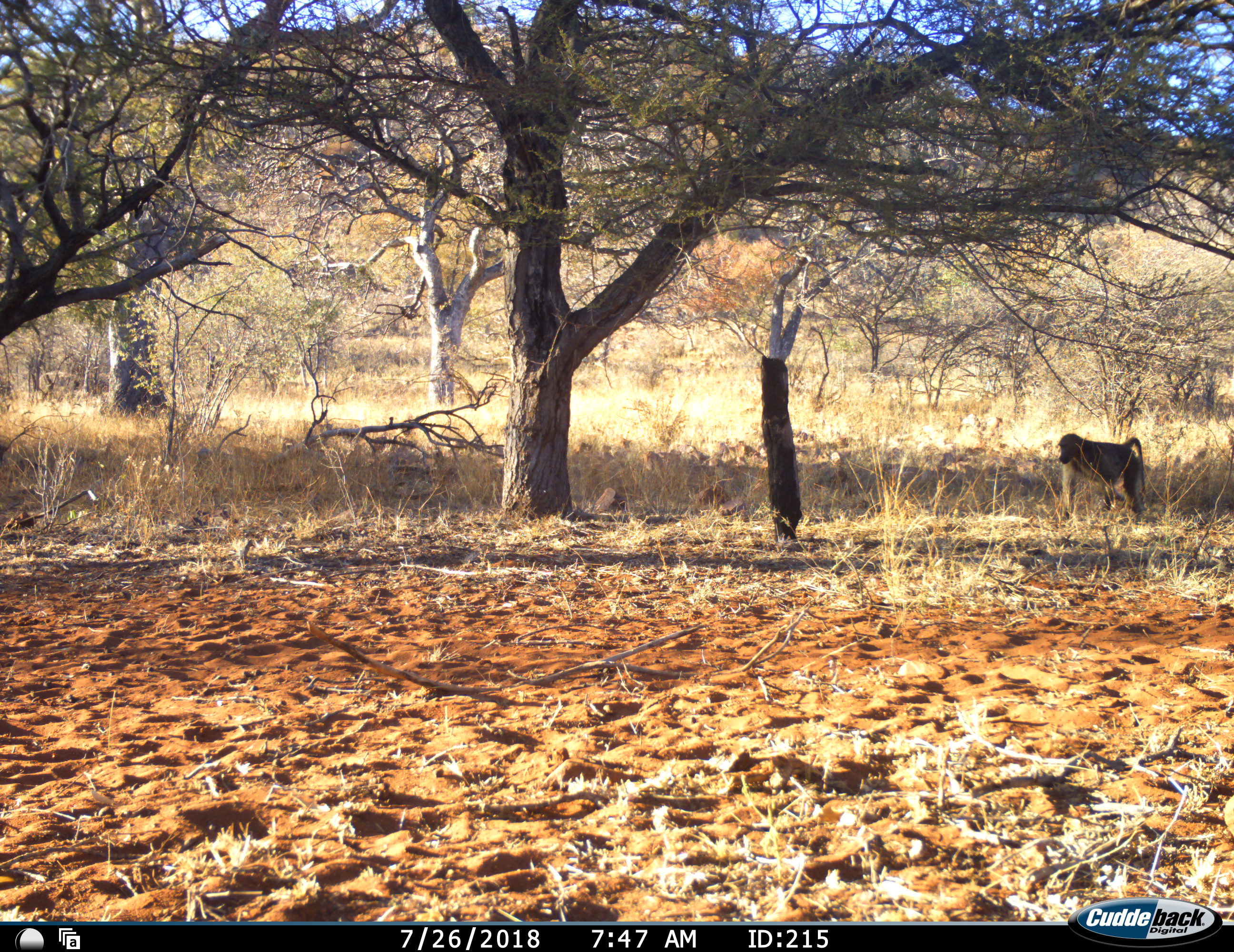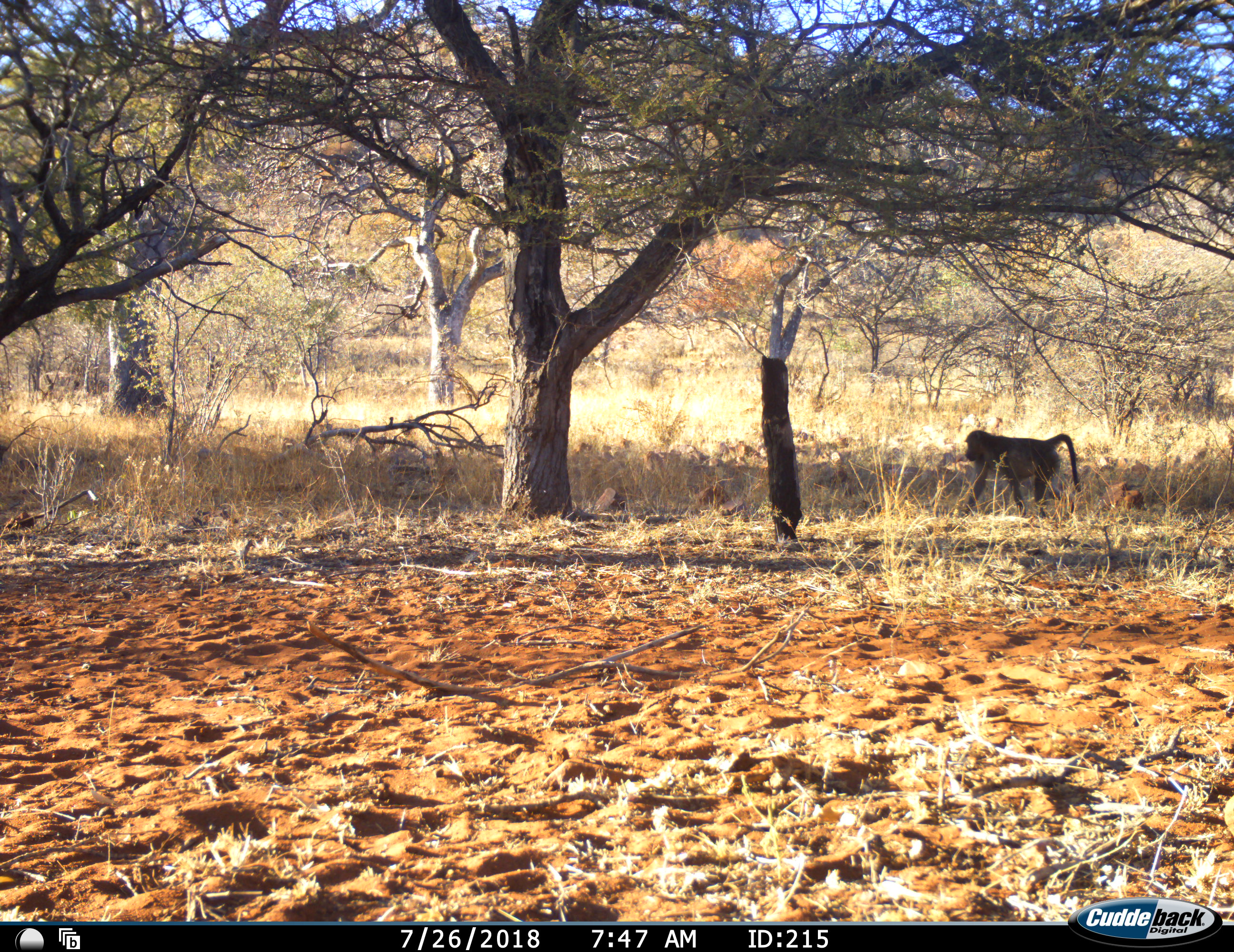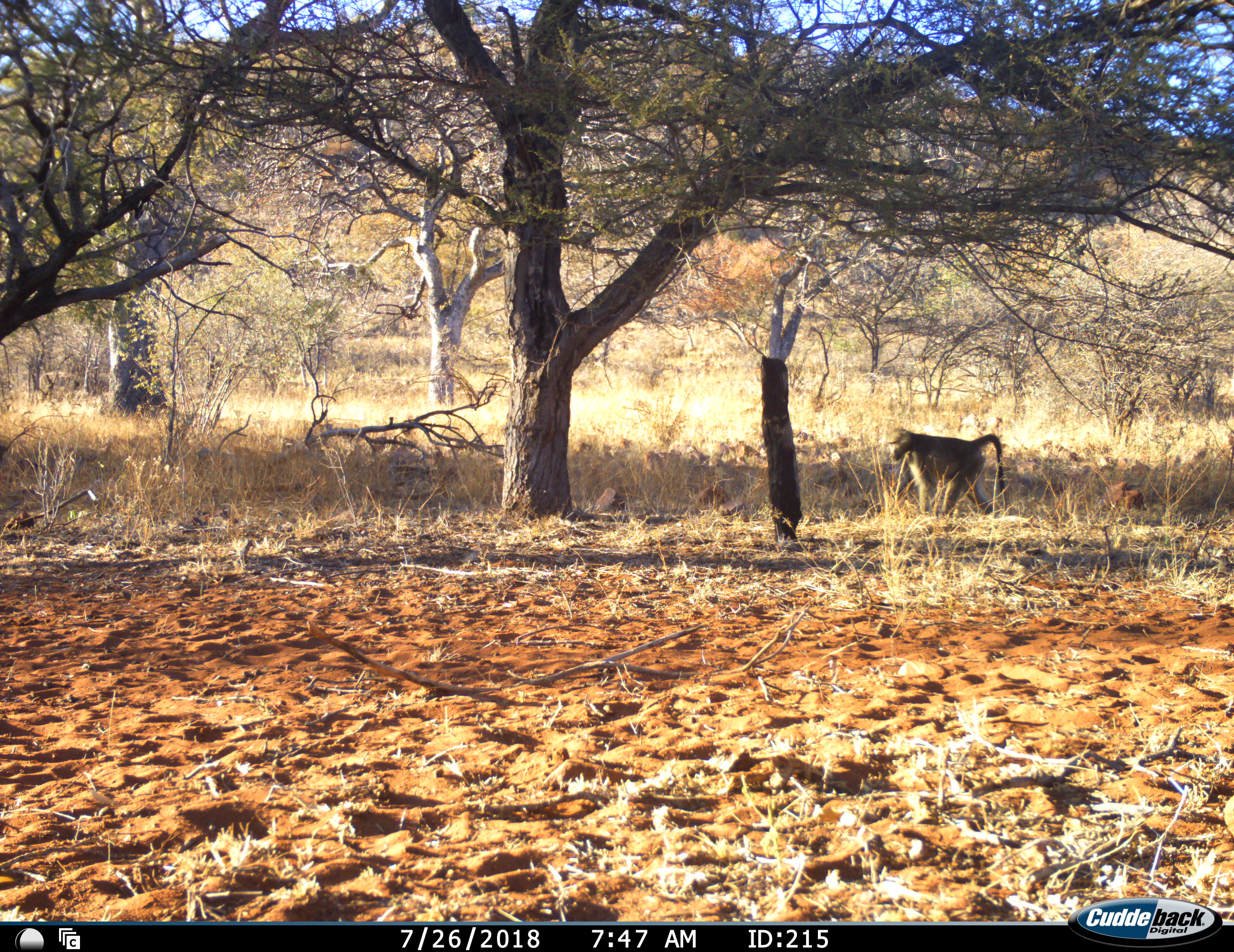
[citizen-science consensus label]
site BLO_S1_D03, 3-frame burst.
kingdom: Animalia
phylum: Chordata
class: Mammalia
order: Primates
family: Cercopithecidae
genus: Papio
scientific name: Papio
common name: baboon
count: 1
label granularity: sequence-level